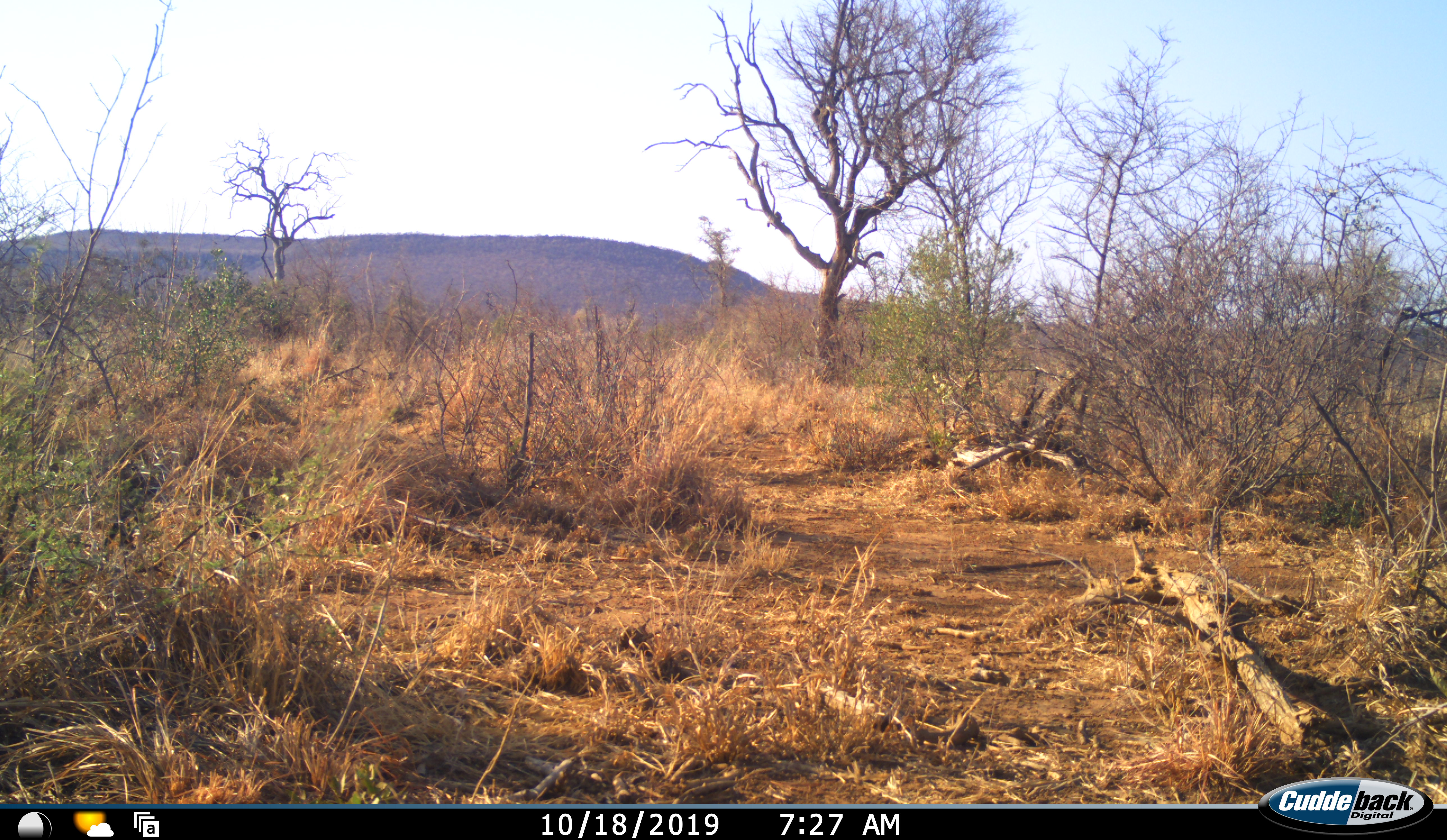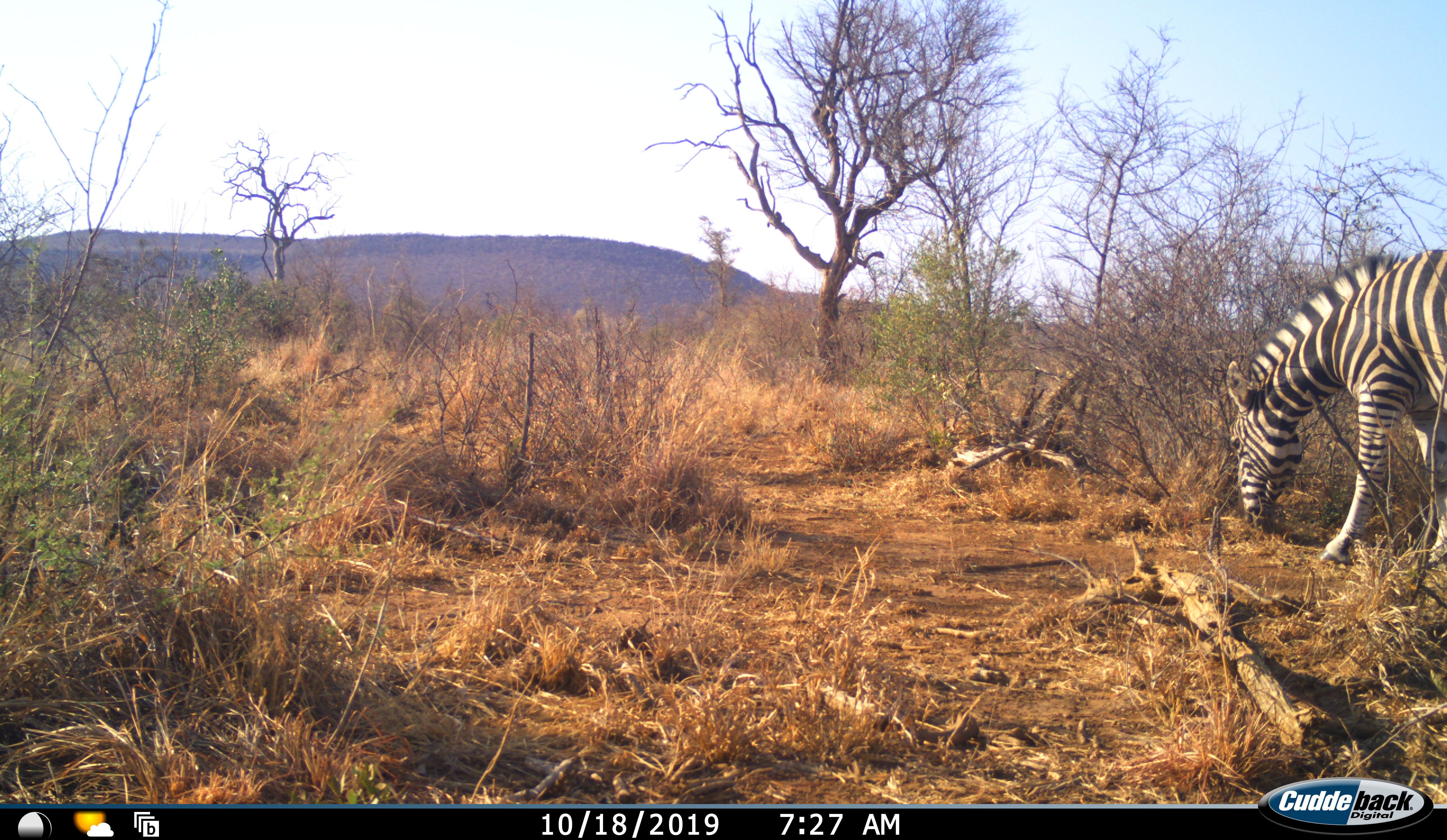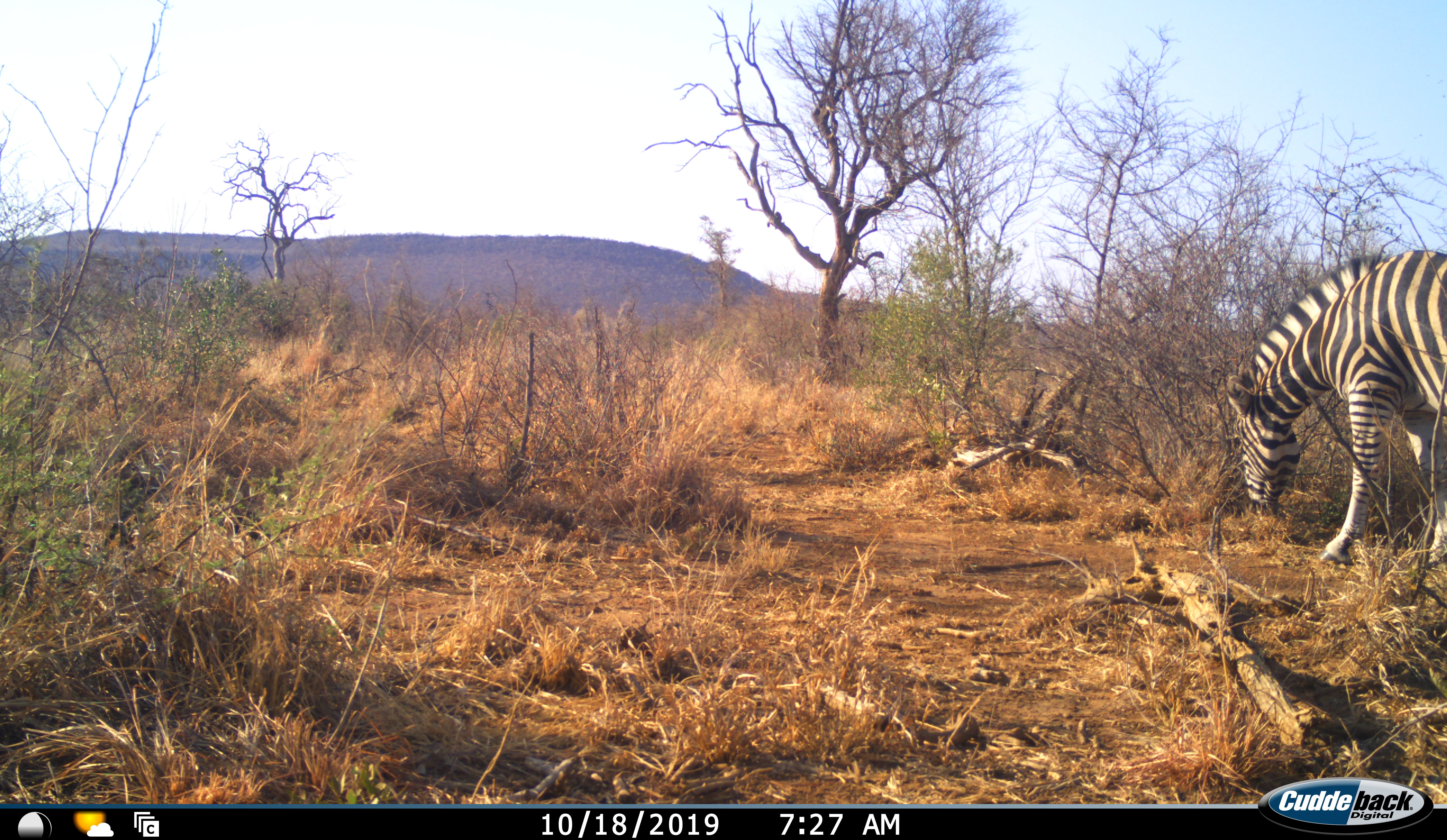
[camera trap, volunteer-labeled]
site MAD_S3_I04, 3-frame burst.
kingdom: Animalia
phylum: Chordata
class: Mammalia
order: Perissodactyla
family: Equidae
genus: Equus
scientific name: Equus quagga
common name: plains zebra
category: zebraplains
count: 1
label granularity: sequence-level